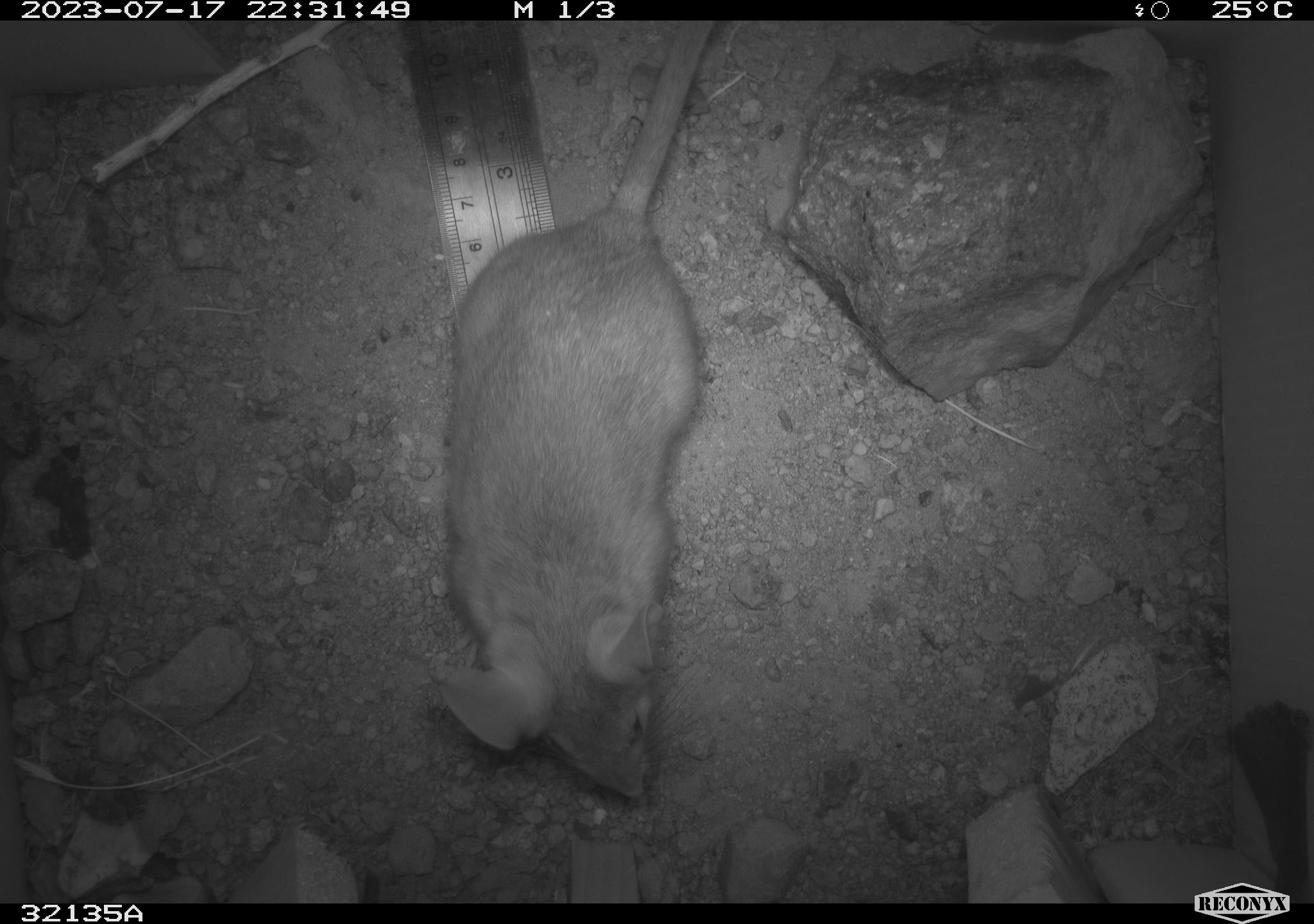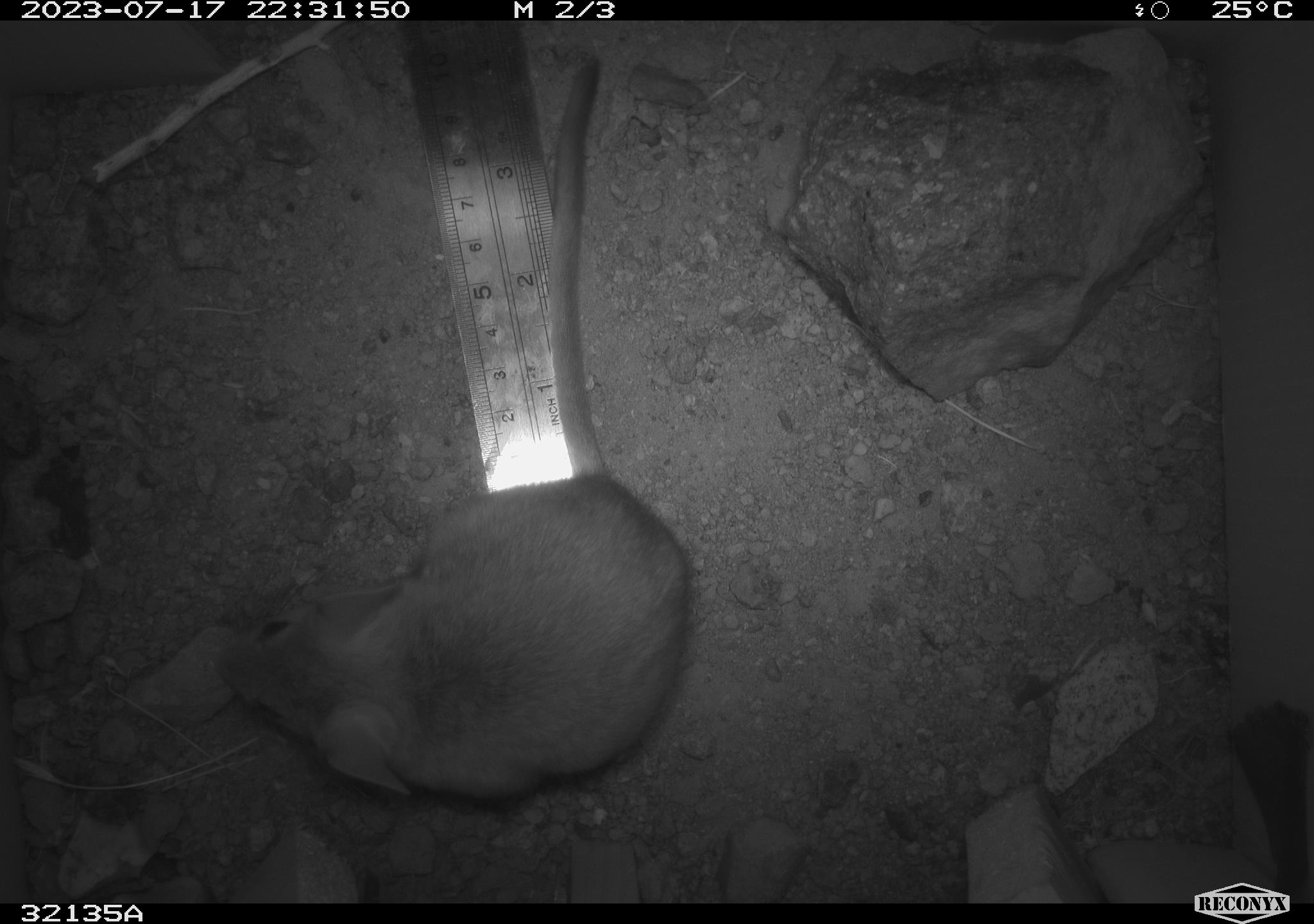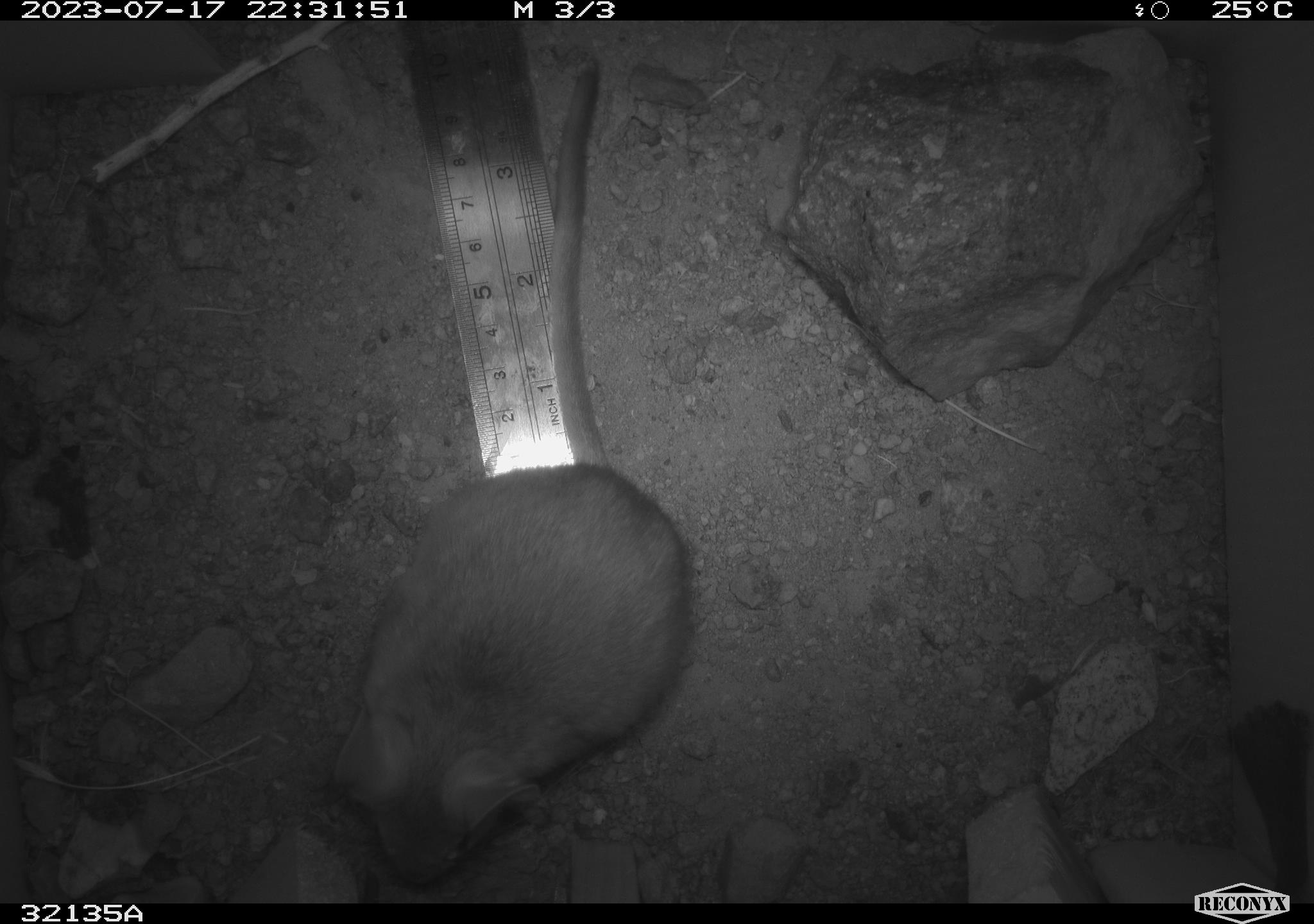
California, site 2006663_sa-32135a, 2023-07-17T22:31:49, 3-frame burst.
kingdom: Animalia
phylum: Chordata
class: Mammalia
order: Rodentia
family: Cricetidae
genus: Neotoma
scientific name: Neotoma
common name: pack rat or woodrat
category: neotoma species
Neotoma species (pack rat or woodrat) (Neotoma).